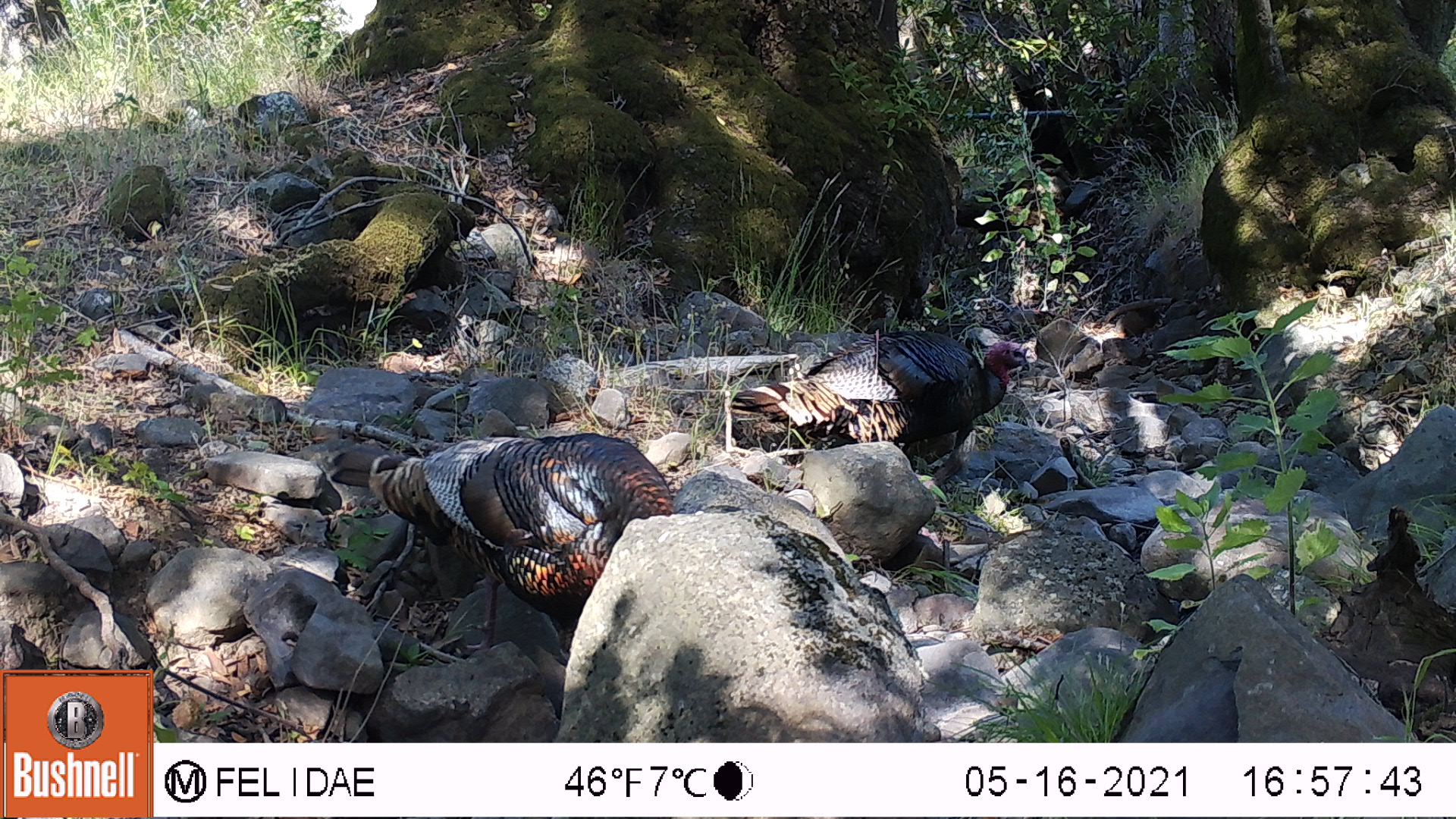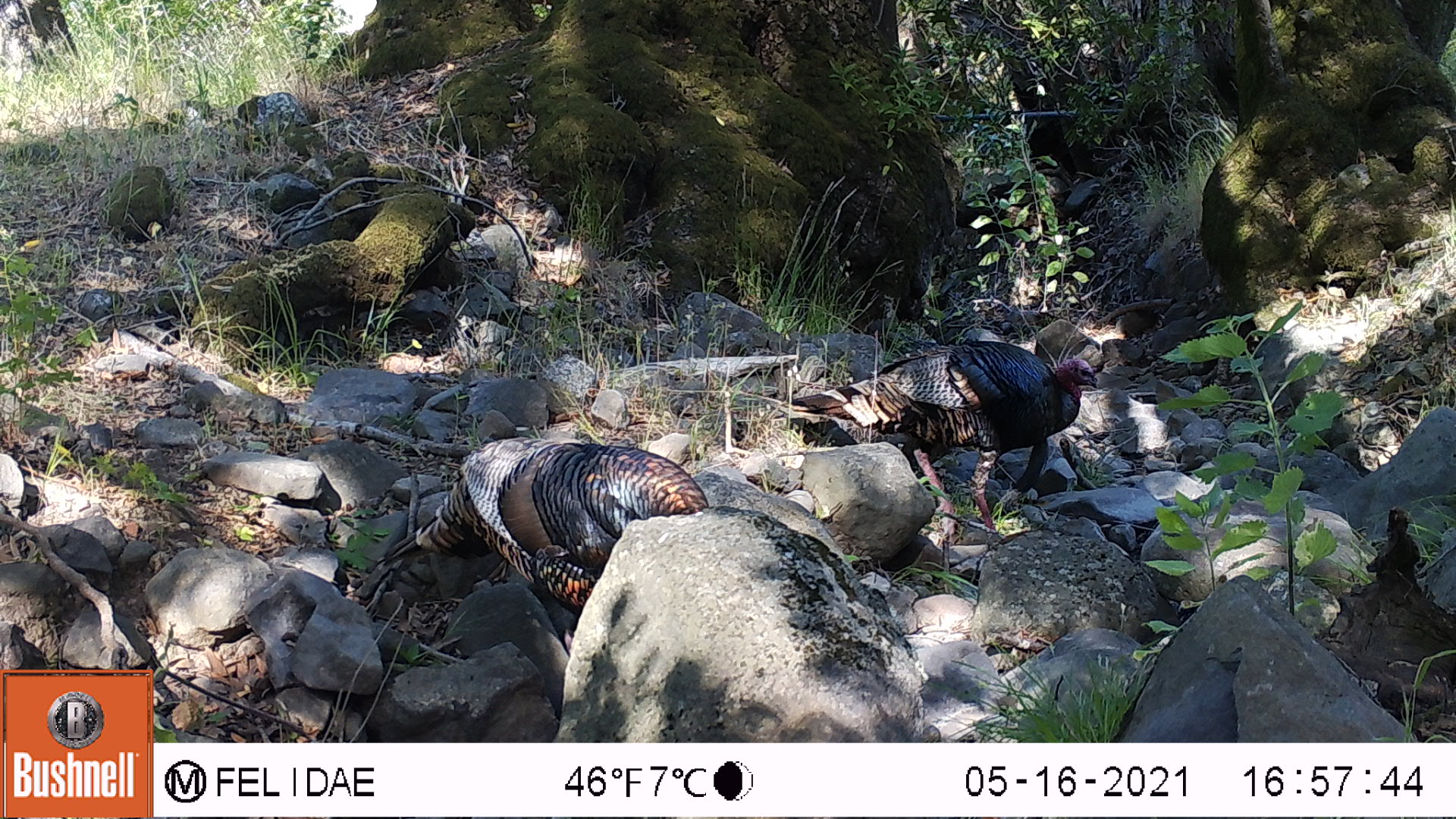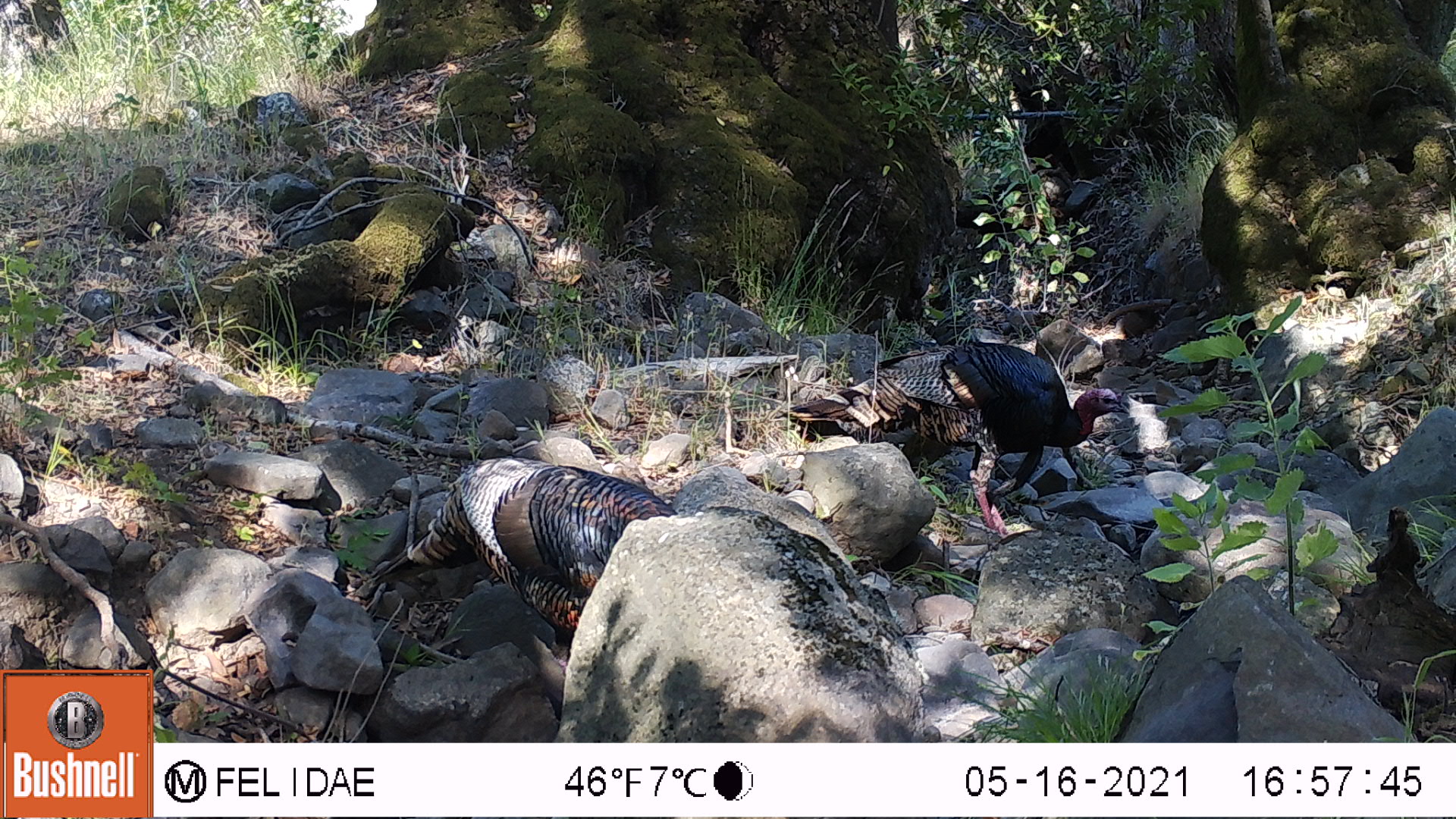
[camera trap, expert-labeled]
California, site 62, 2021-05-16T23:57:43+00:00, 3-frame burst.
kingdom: Animalia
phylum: Chordata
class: Aves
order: Galliformes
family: Phasianidae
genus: Meleagris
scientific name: Meleagris gallopavo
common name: turkey